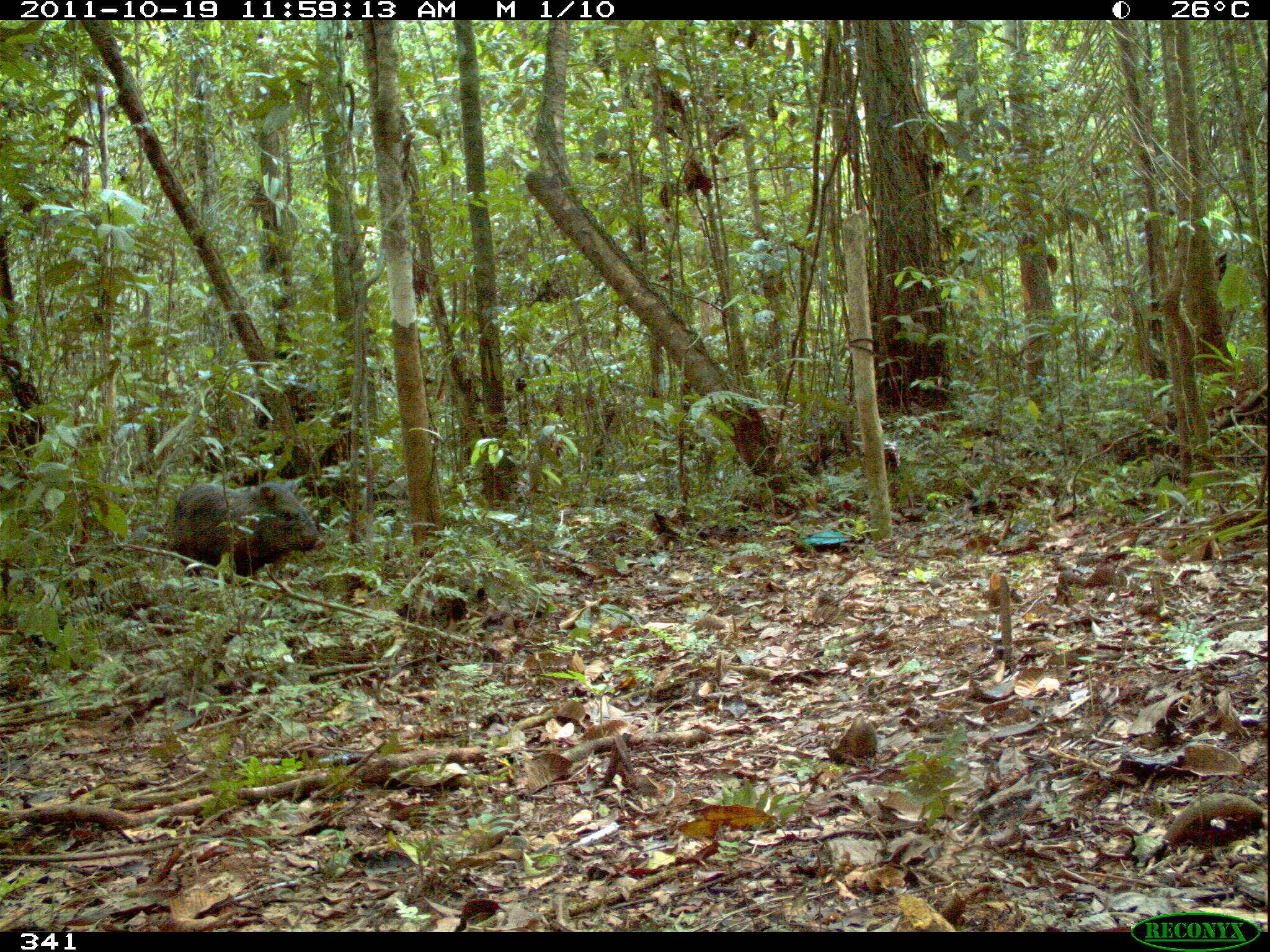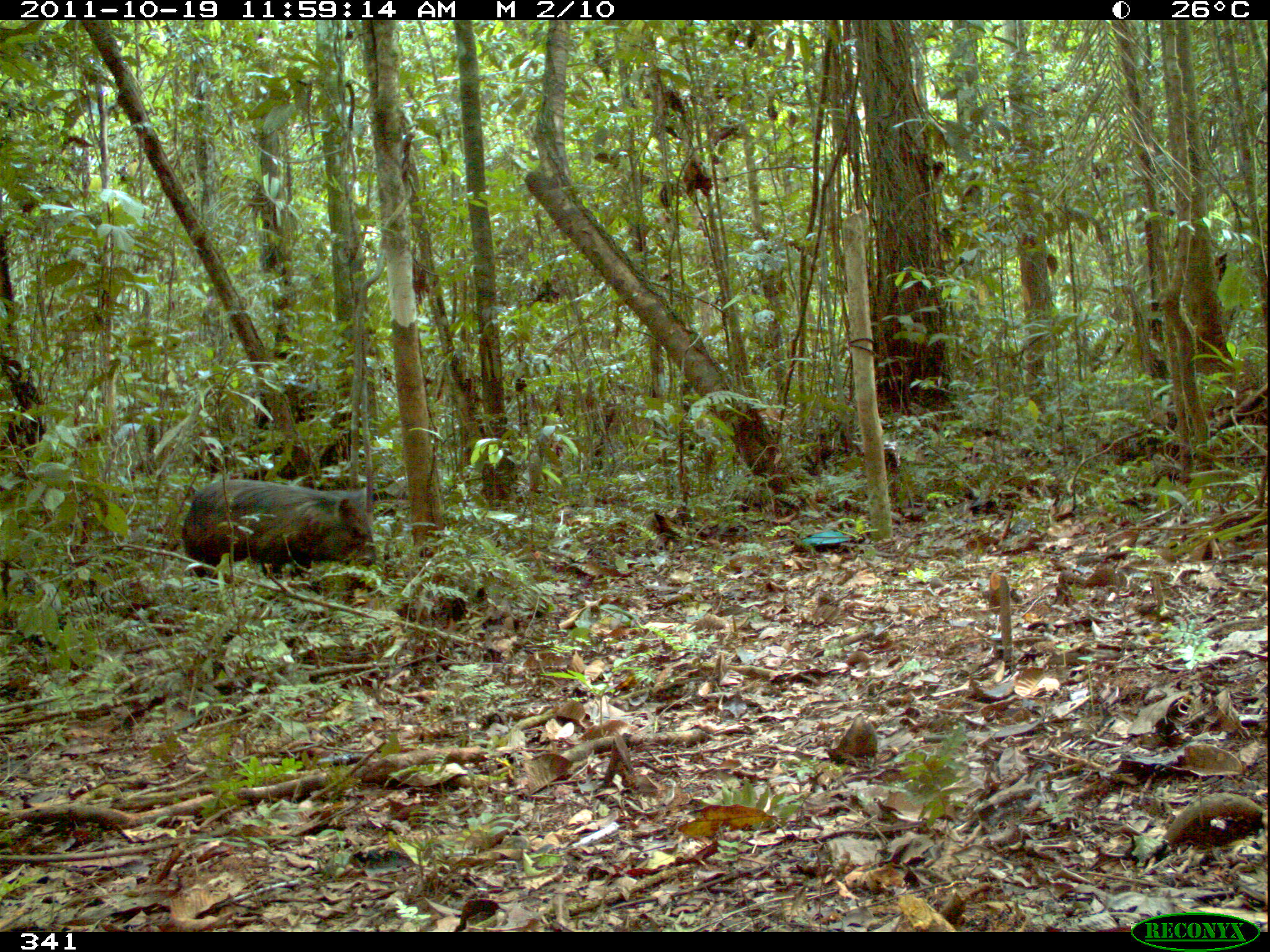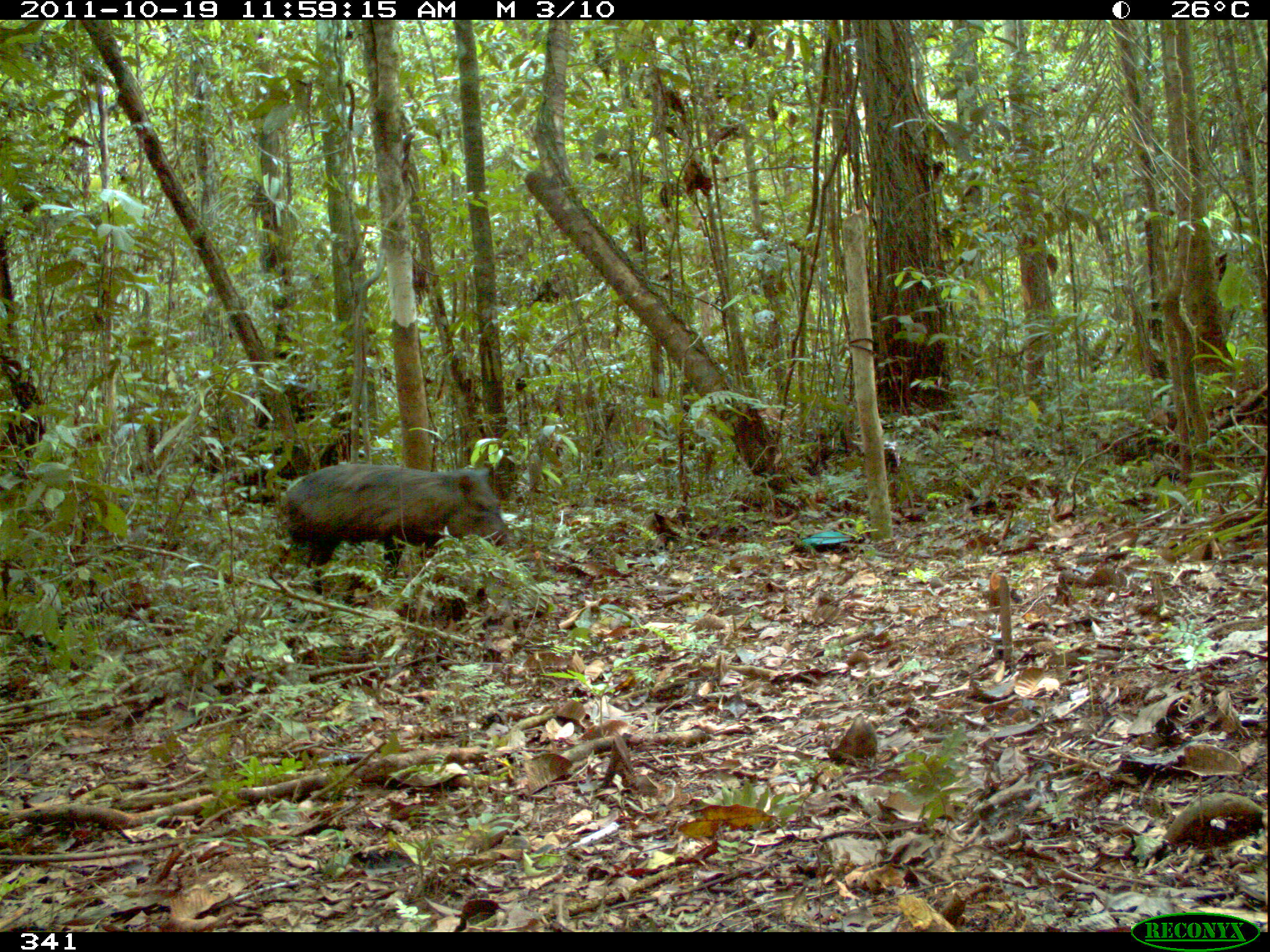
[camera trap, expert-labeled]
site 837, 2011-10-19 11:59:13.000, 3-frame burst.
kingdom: Animalia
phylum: Chordata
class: Mammalia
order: Artiodactyla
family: Tayassuidae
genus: Pecari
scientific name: Pecari tajacu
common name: collared peccary